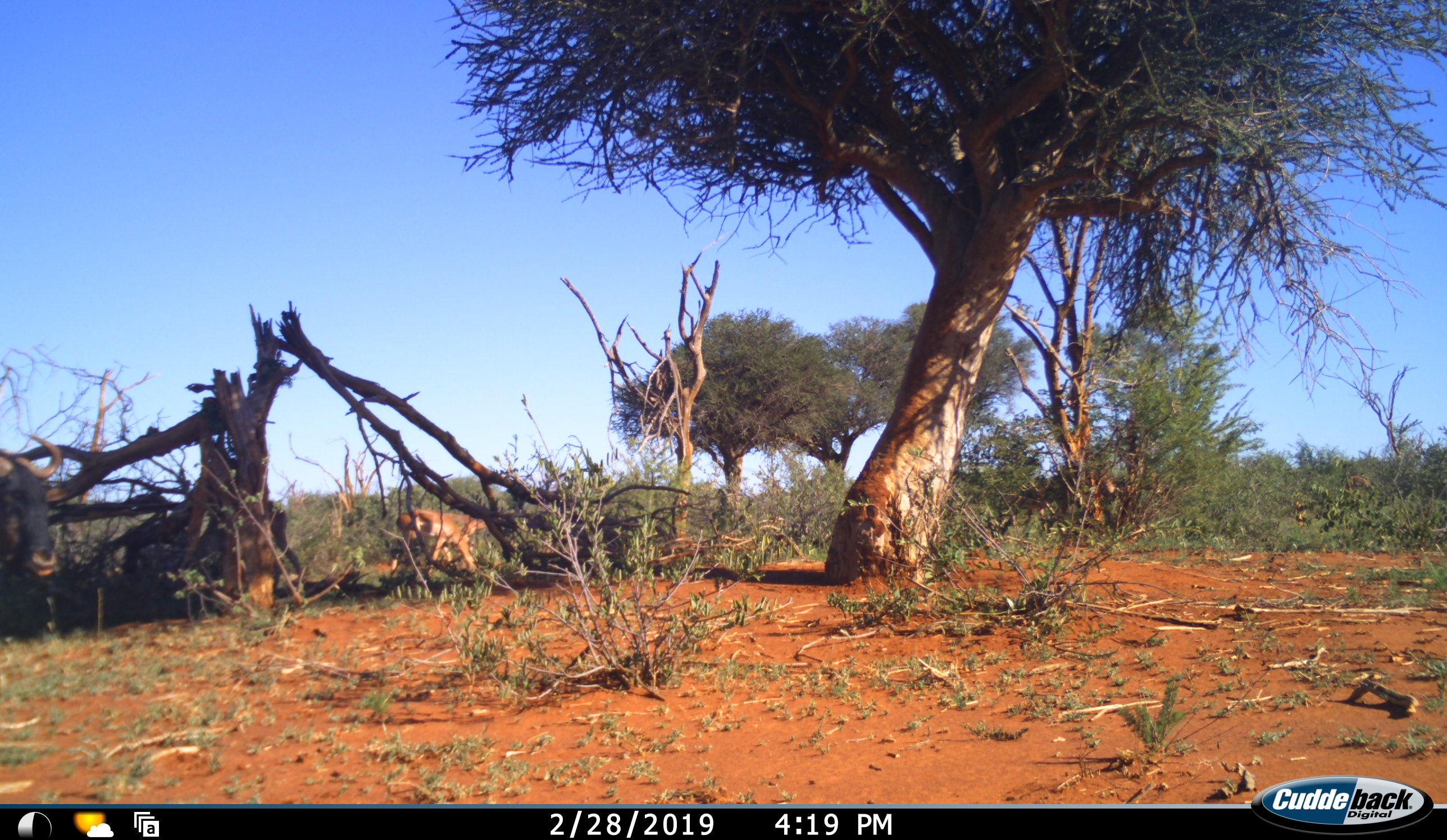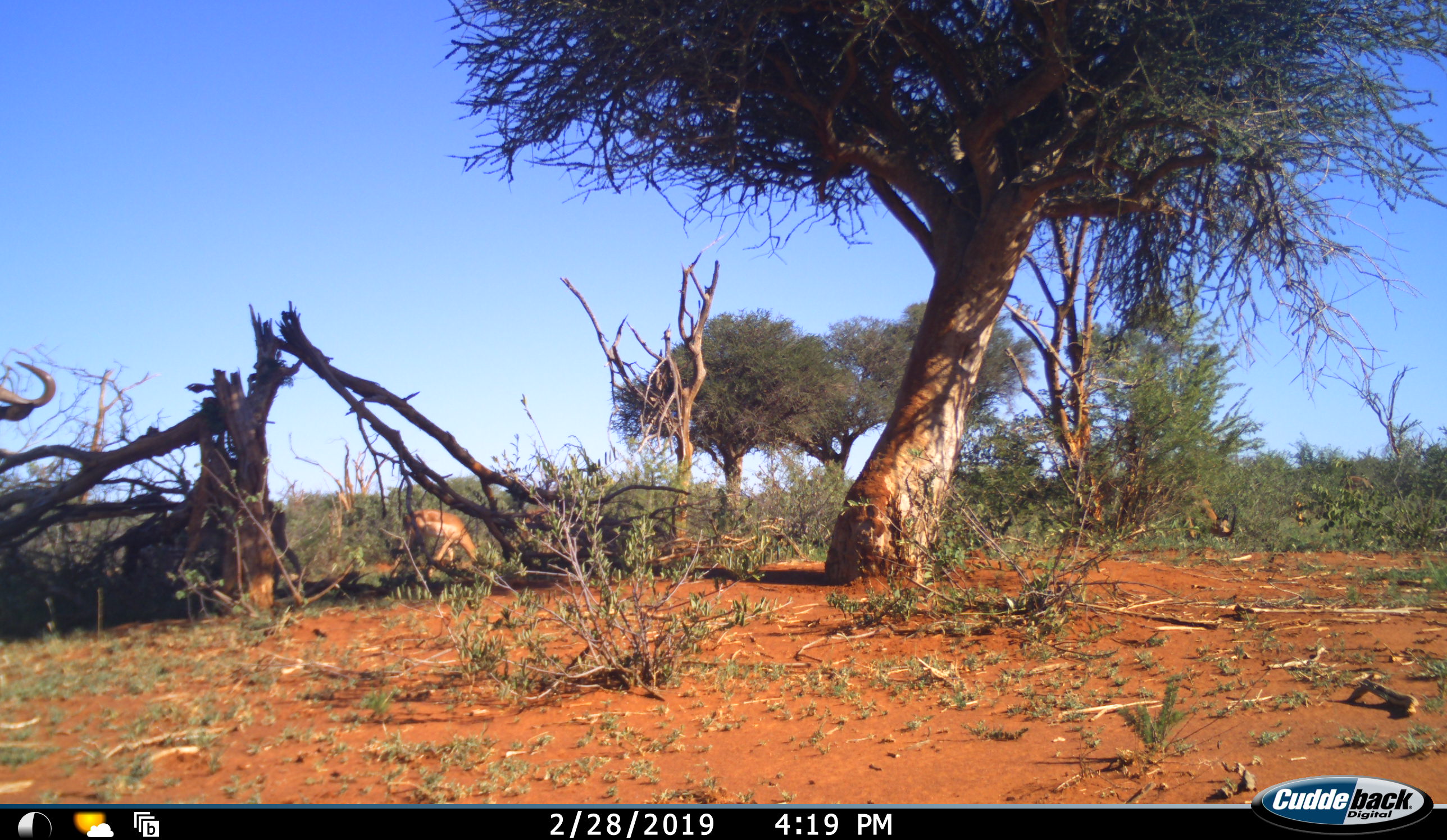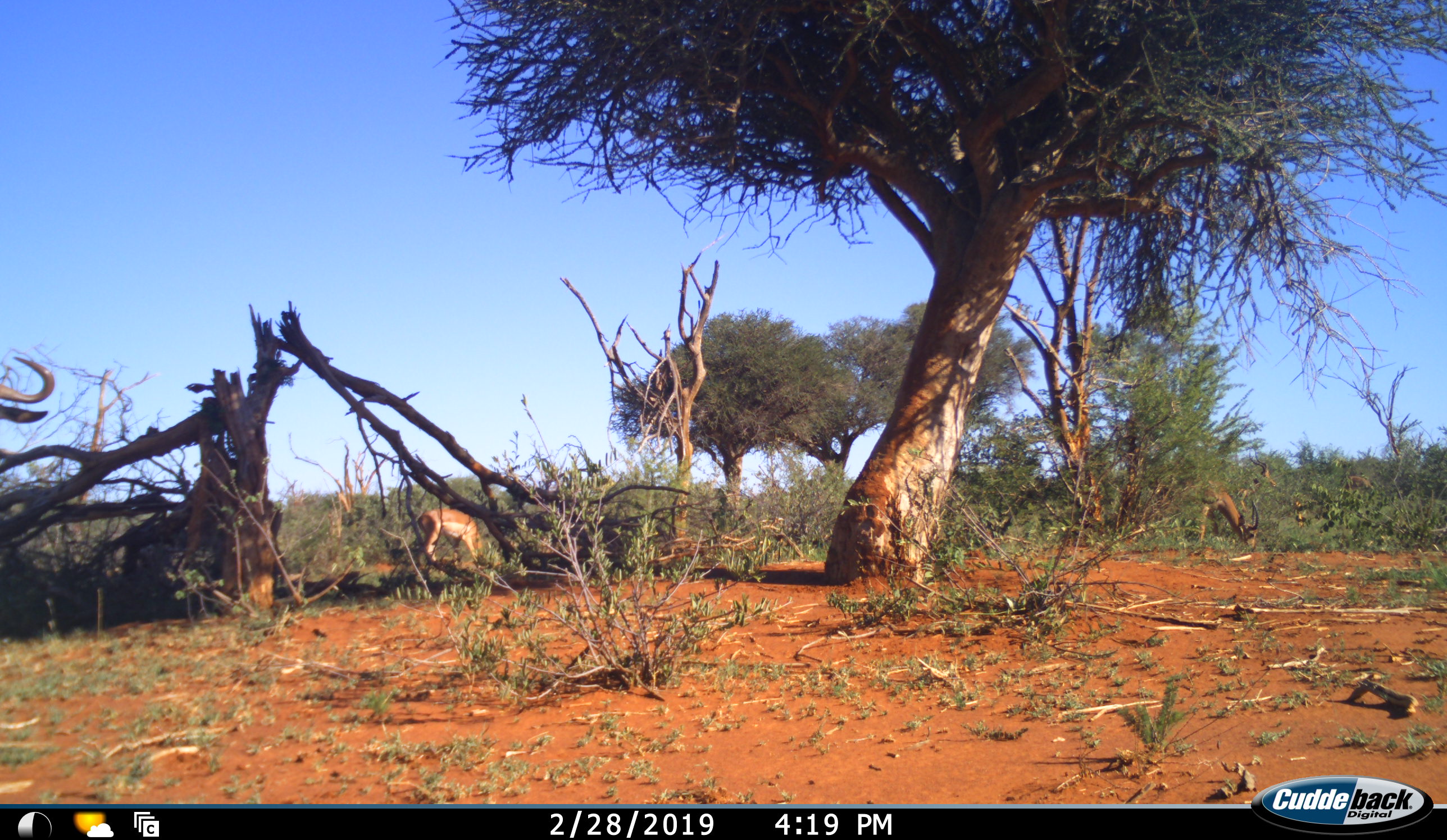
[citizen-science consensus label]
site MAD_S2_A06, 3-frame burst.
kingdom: Animalia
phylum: Chordata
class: Mammalia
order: Artiodactyla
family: Bovidae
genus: Aepyceros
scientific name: Aepyceros melampus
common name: impala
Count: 3.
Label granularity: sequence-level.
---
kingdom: Animalia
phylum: Chordata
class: Mammalia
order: Artiodactyla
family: Bovidae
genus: Connochaetes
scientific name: Connochaetes taurinus taurinus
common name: blue wildebeest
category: wildebeestblue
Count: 1.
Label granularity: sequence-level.